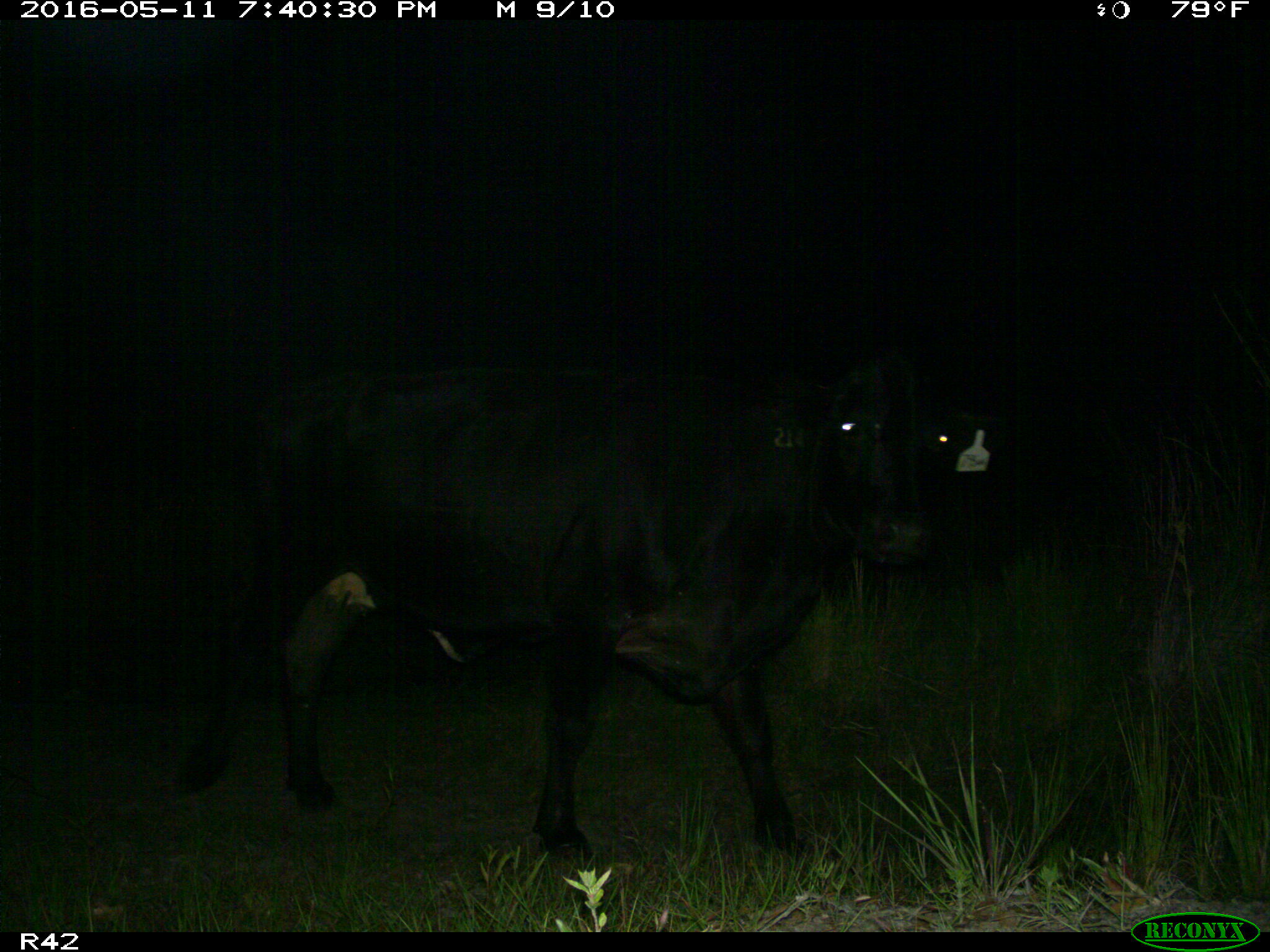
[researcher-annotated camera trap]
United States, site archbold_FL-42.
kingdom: Animalia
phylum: Chordata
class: Mammalia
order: Artiodactyla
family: Bovidae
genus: Bos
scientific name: Bos taurus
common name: domestic cow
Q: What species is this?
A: Bos taurus (domestic cow).